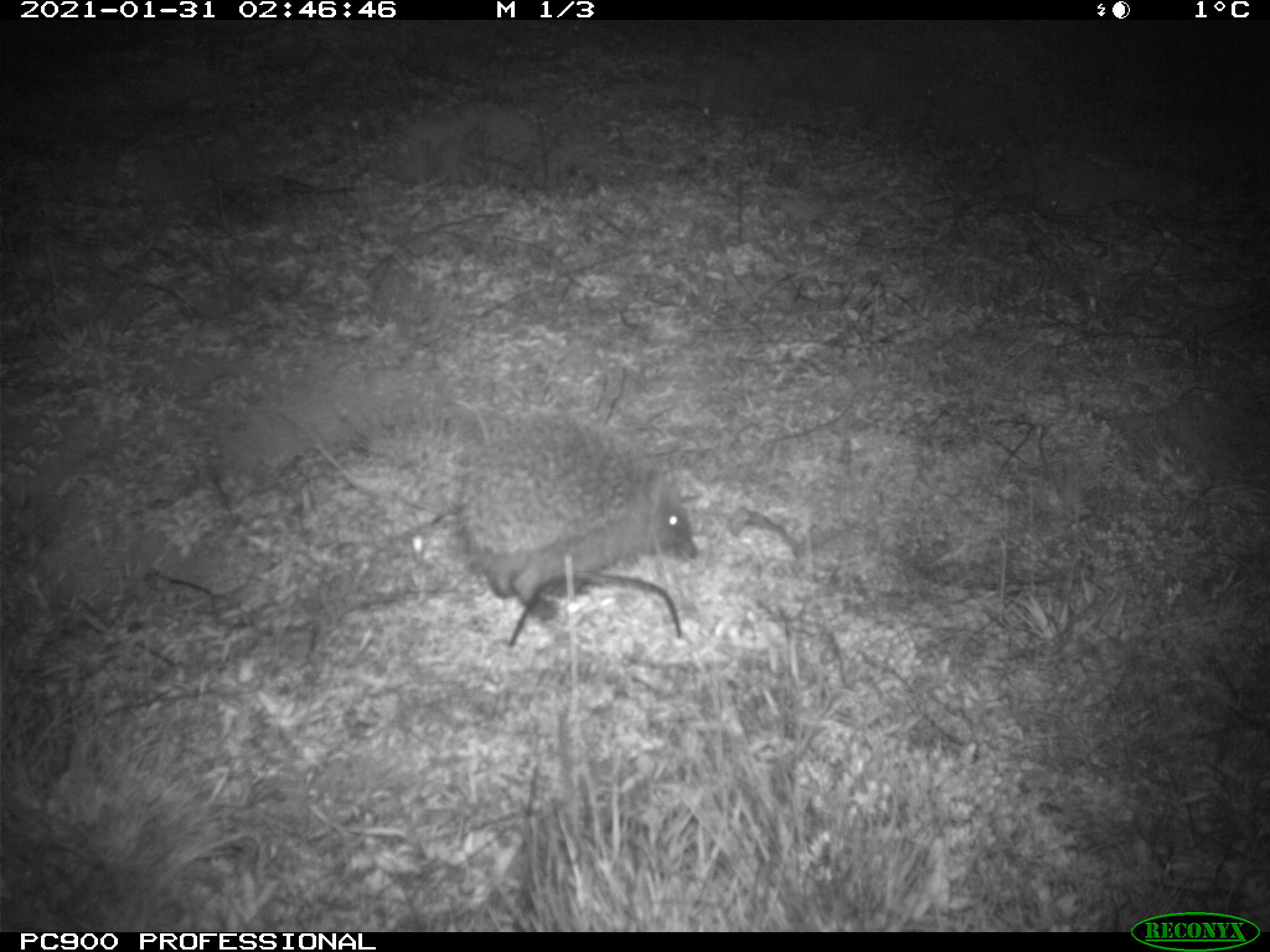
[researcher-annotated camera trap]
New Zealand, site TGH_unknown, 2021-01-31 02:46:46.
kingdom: Animalia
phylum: Chordata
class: Mammalia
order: Eulipotyphla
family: Erinaceidae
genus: Erinaceus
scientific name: Erinaceus europaeus europaeus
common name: european hedgehog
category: hedgehog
Hedgehog (european hedgehog) (Erinaceus europaeus europaeus).